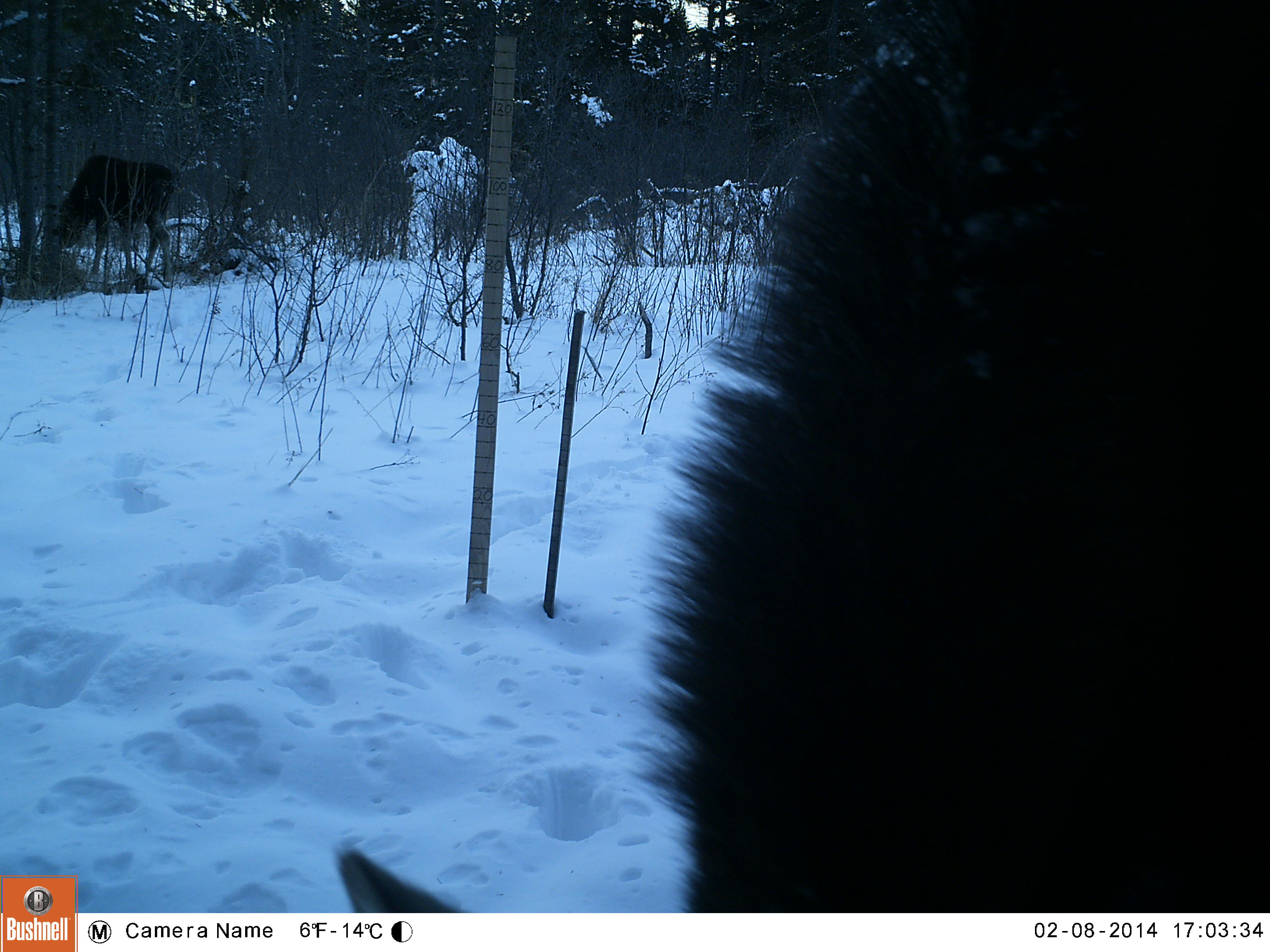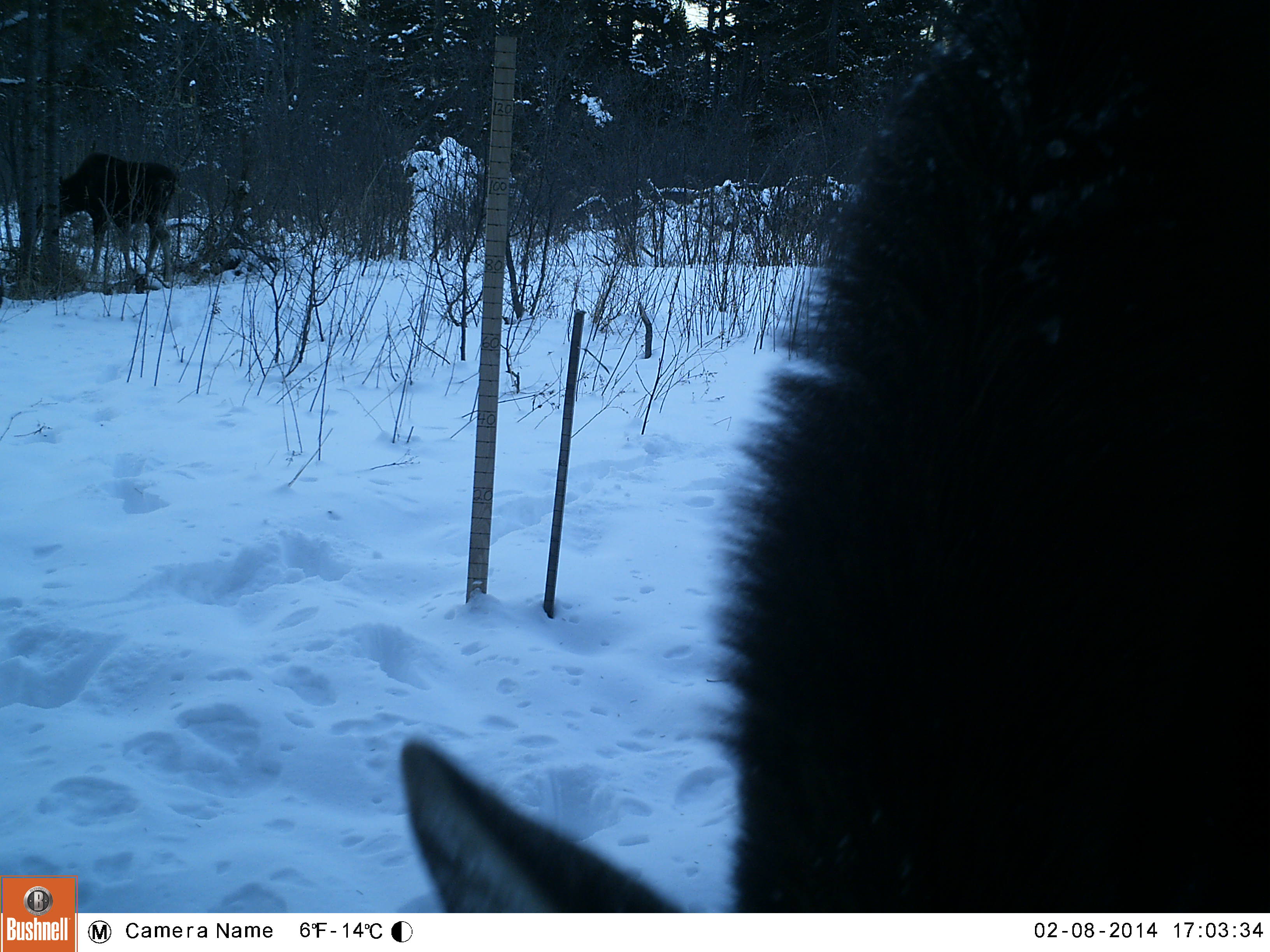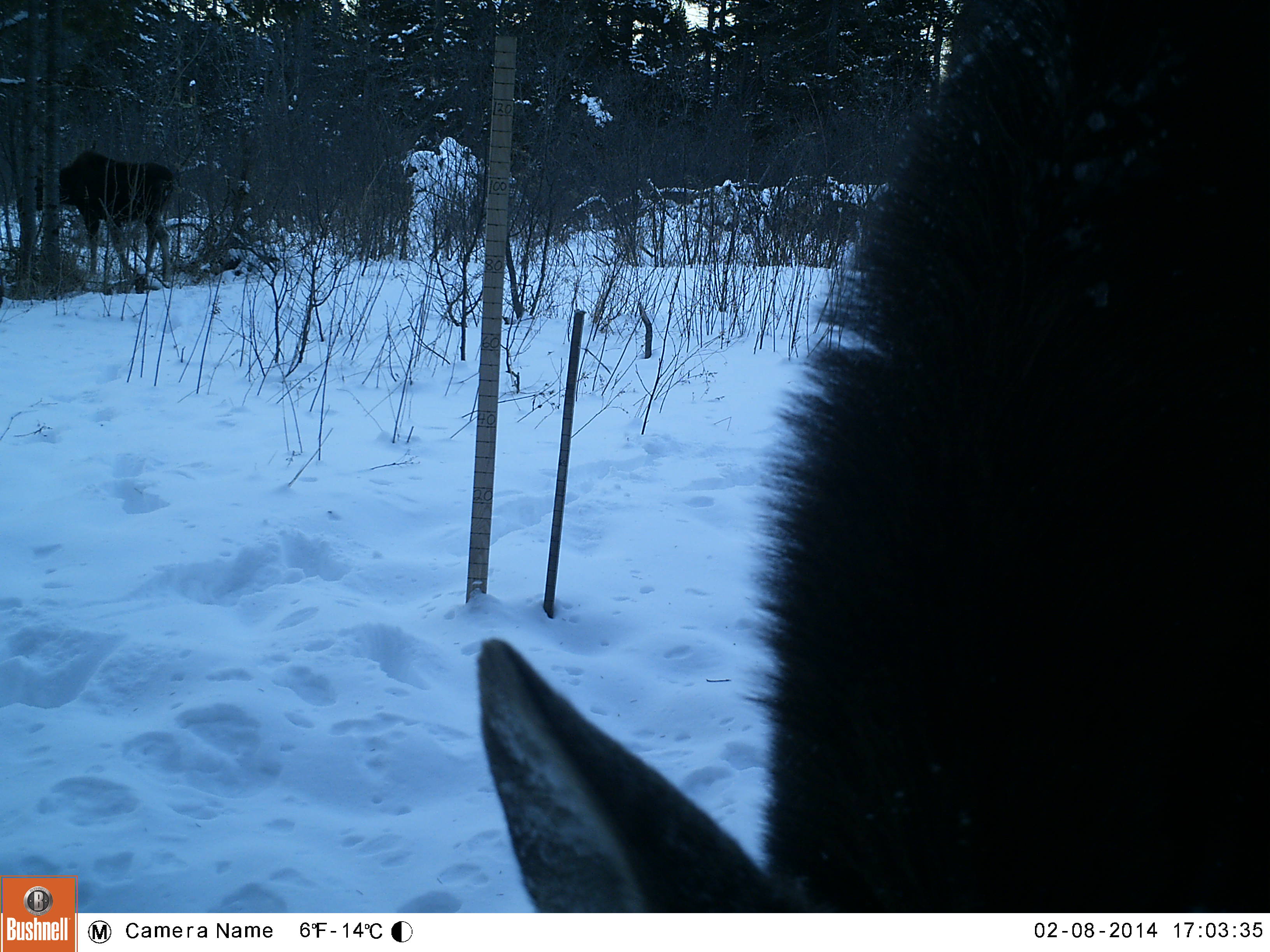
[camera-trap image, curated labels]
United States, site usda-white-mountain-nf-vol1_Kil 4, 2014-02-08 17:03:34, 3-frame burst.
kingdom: Animalia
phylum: Chordata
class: Mammalia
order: Artiodactyla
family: Cervidae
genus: Alces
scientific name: Alces alces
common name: moose